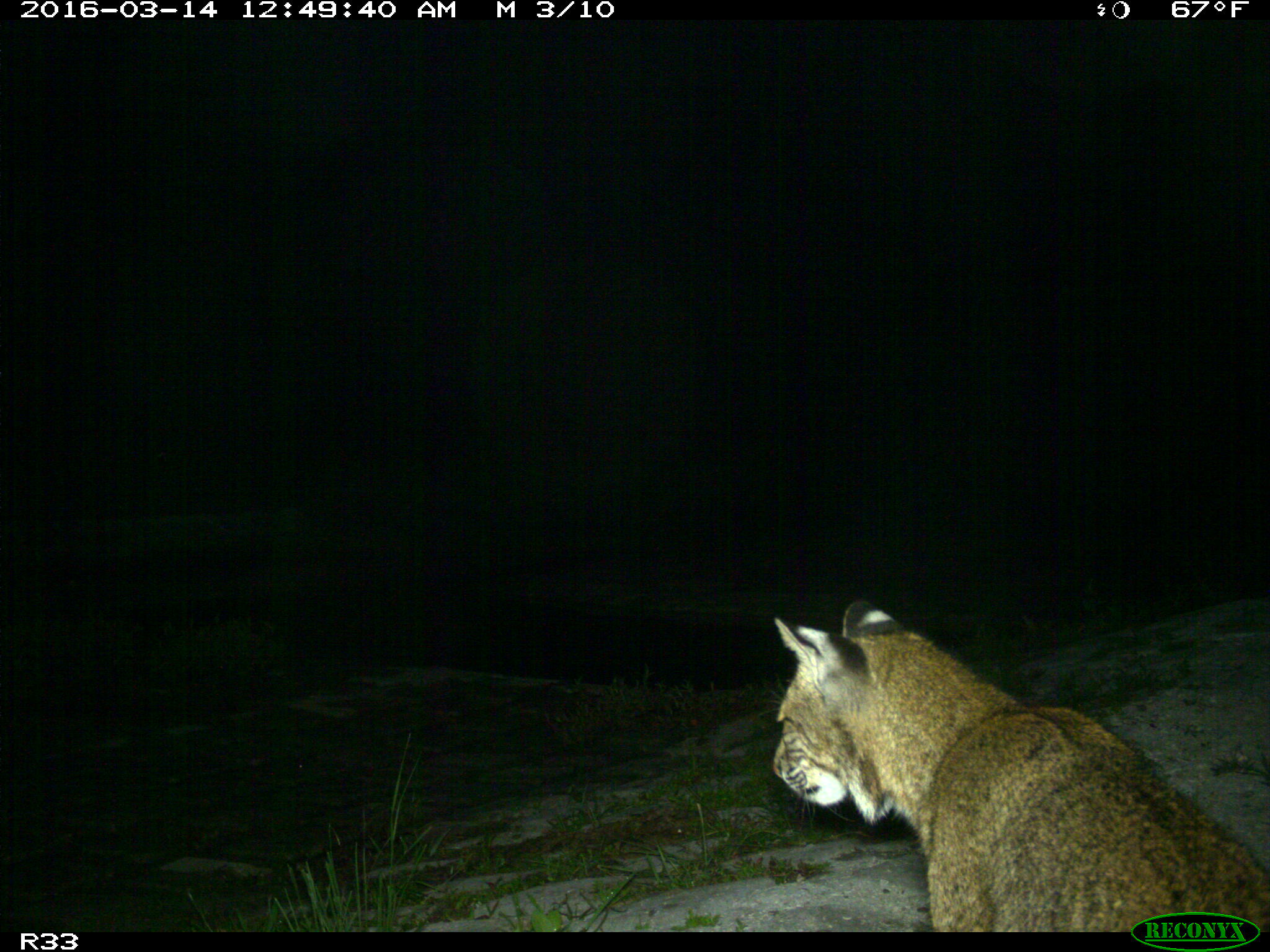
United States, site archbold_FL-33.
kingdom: Animalia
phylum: Chordata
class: Mammalia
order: Carnivora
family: Felidae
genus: Lynx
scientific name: Lynx rufus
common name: bobcat